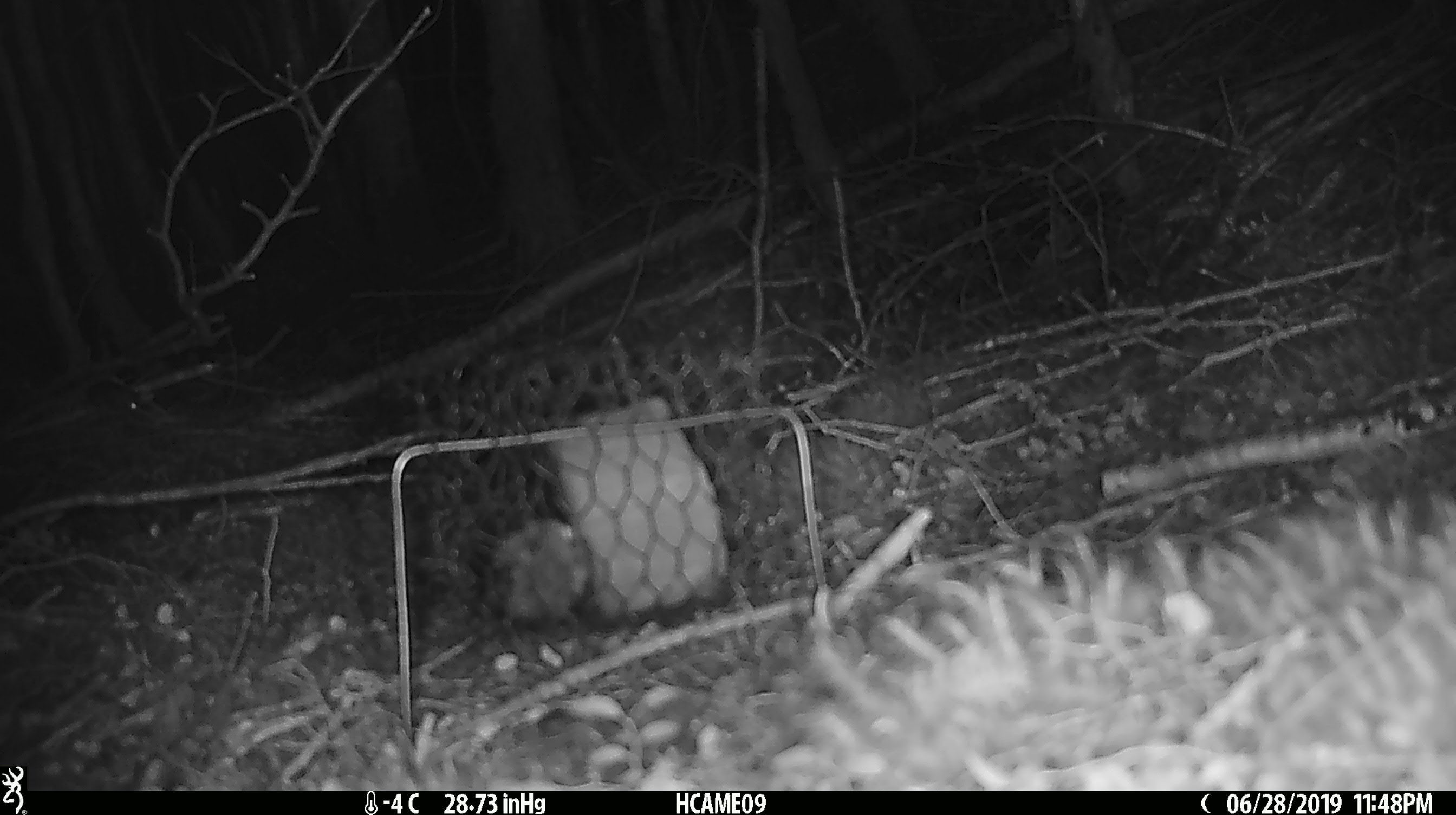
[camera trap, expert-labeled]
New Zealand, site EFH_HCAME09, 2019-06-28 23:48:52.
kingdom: Animalia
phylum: Chordata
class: Mammalia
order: Rodentia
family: Muridae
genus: Mus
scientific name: Mus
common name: mouse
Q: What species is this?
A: Mouse (Mus).